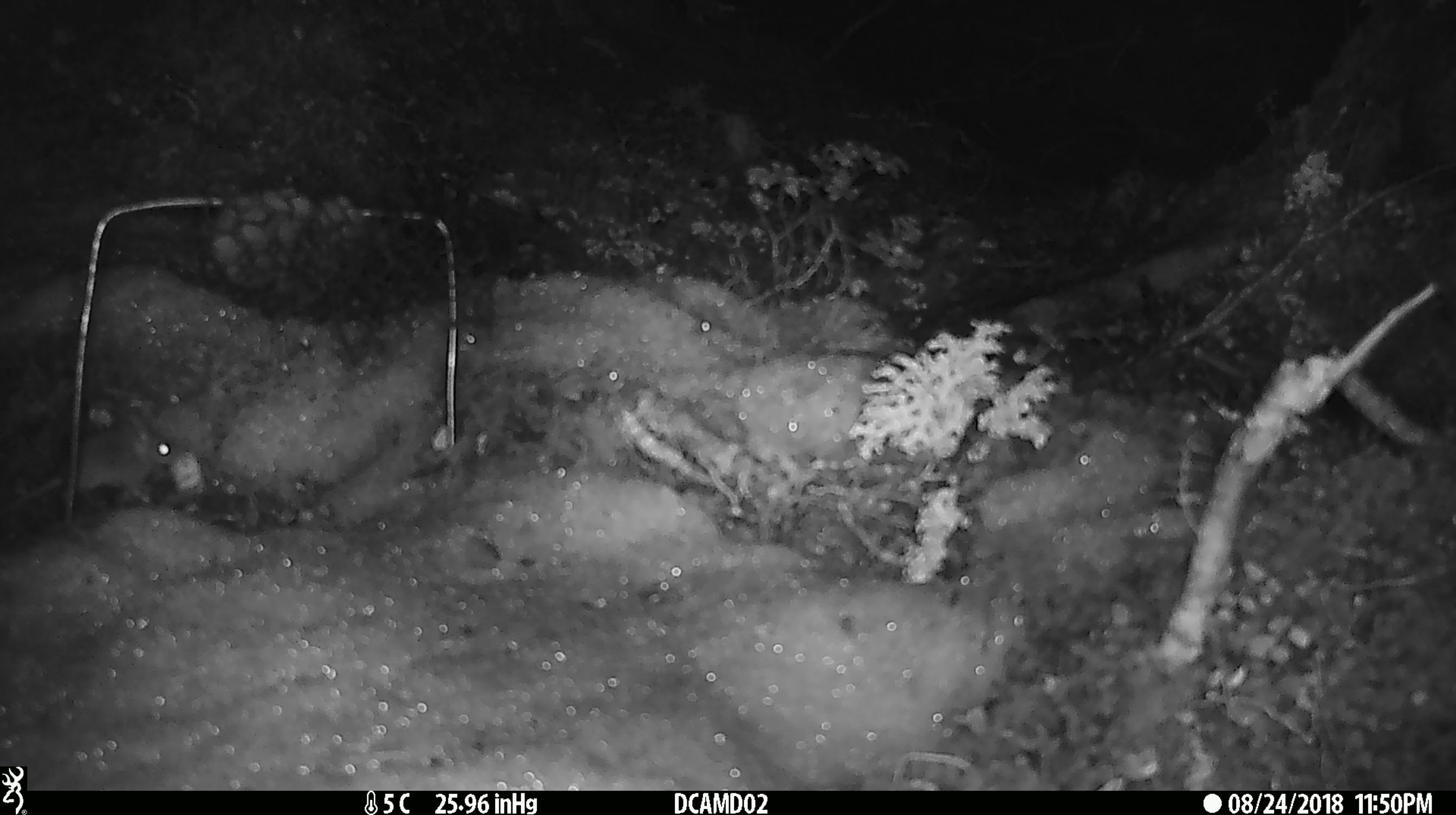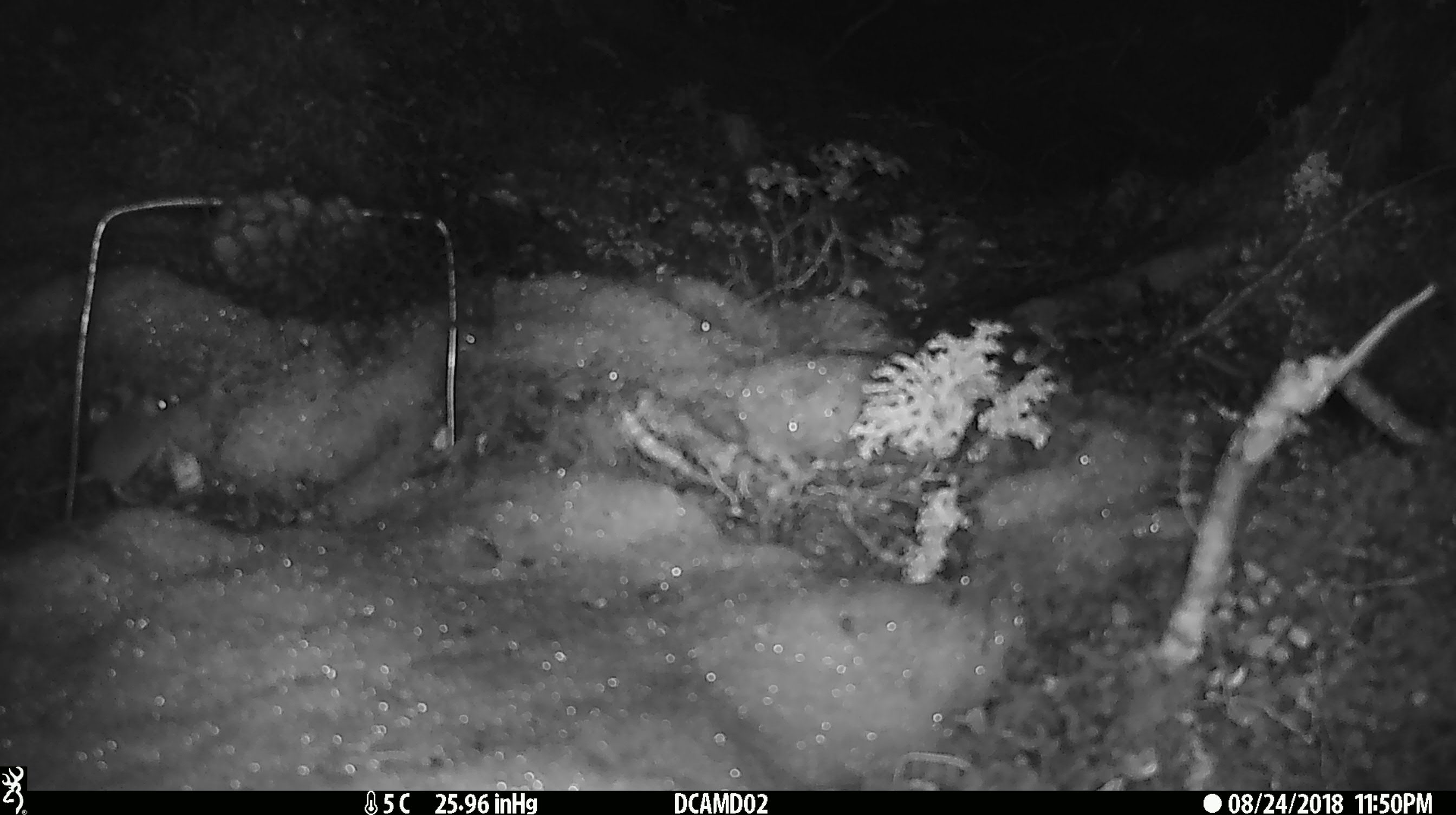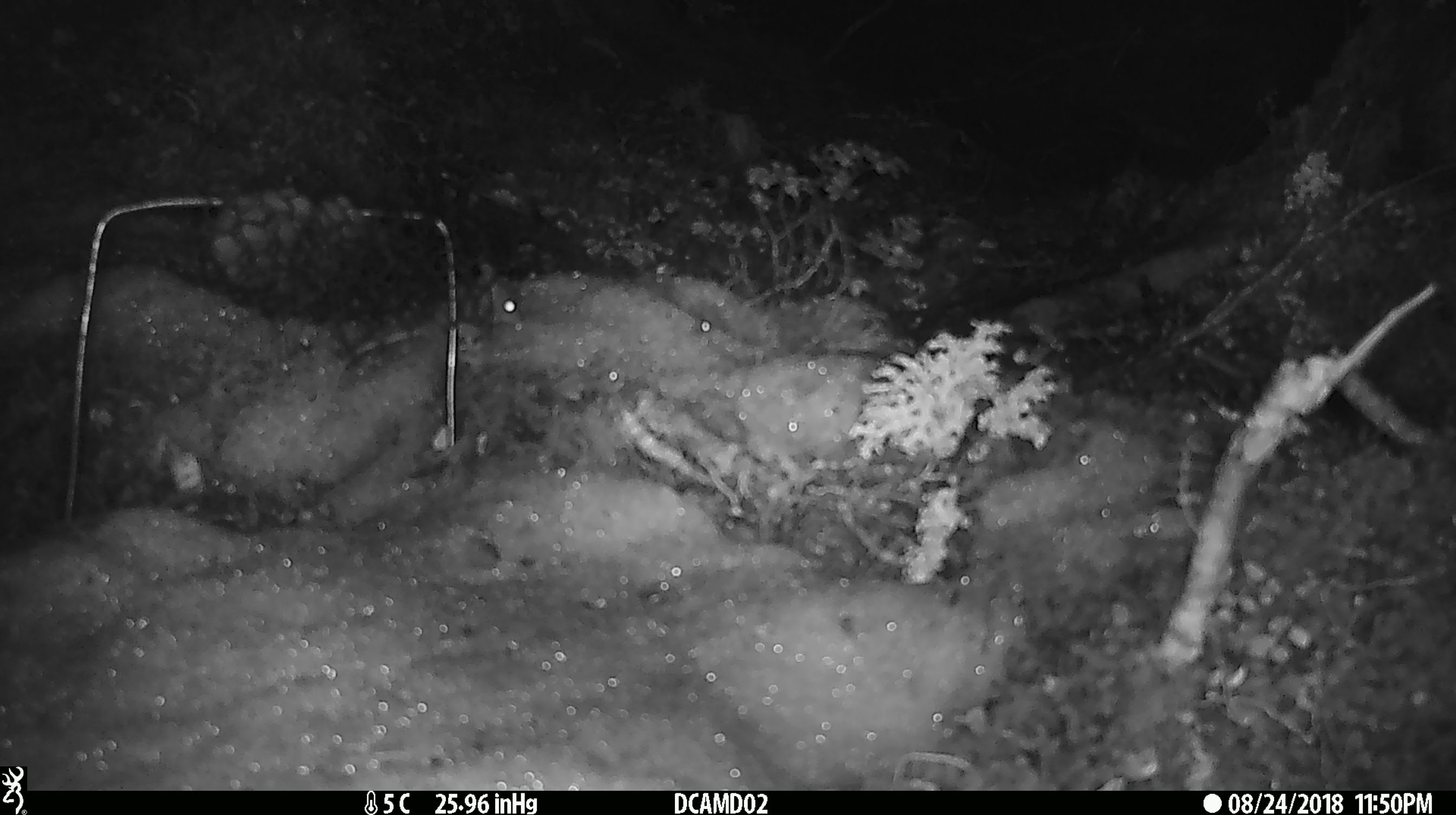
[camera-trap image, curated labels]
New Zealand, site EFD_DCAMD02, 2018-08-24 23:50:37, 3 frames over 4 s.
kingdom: Animalia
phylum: Chordata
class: Mammalia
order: Rodentia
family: Muridae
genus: Mus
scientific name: Mus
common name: mouse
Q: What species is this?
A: Mouse (Mus).